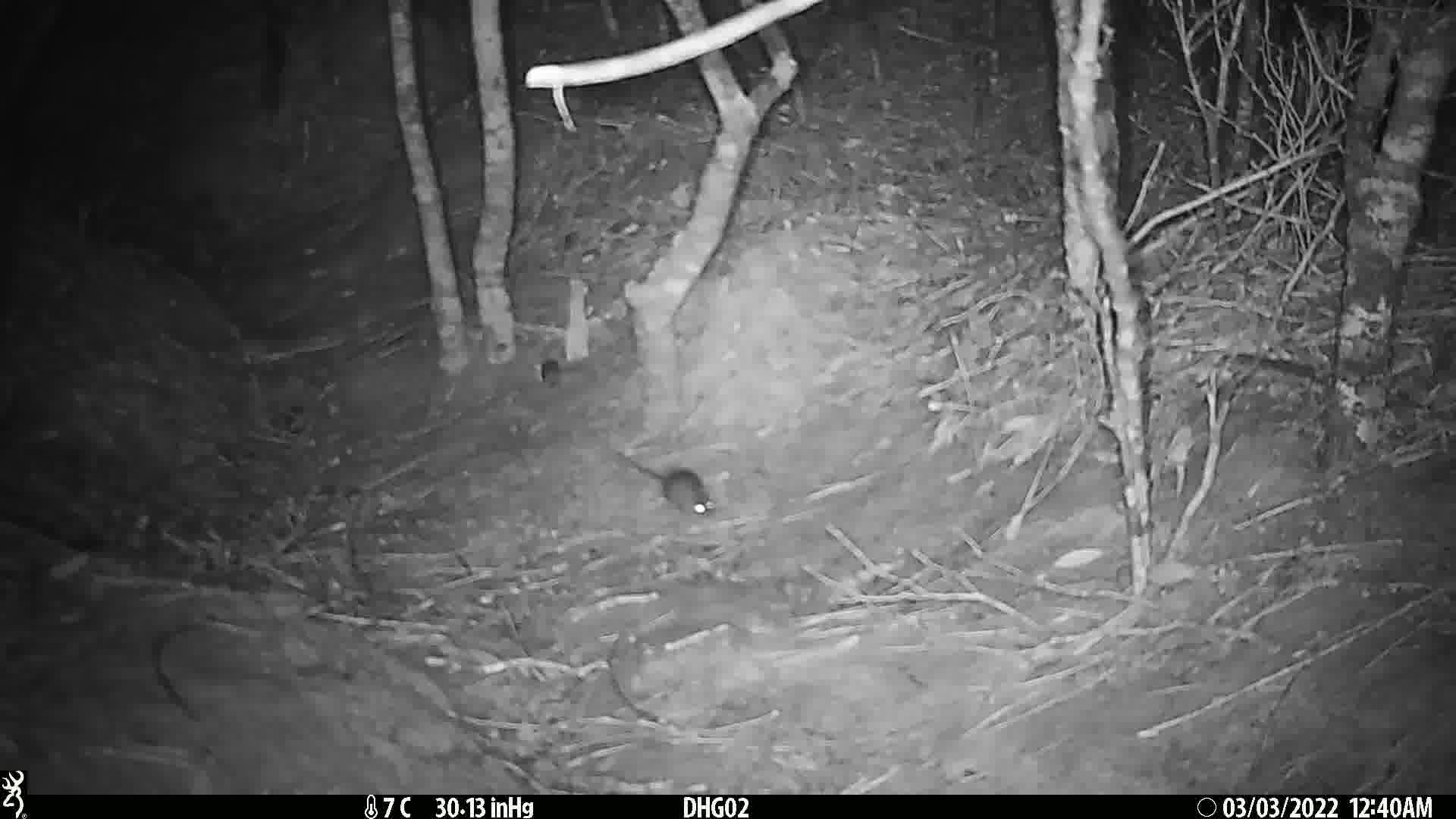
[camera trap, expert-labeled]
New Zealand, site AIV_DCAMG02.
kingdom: Animalia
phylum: Chordata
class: Mammalia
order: Rodentia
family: Muridae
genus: Mus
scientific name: Mus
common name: mouse